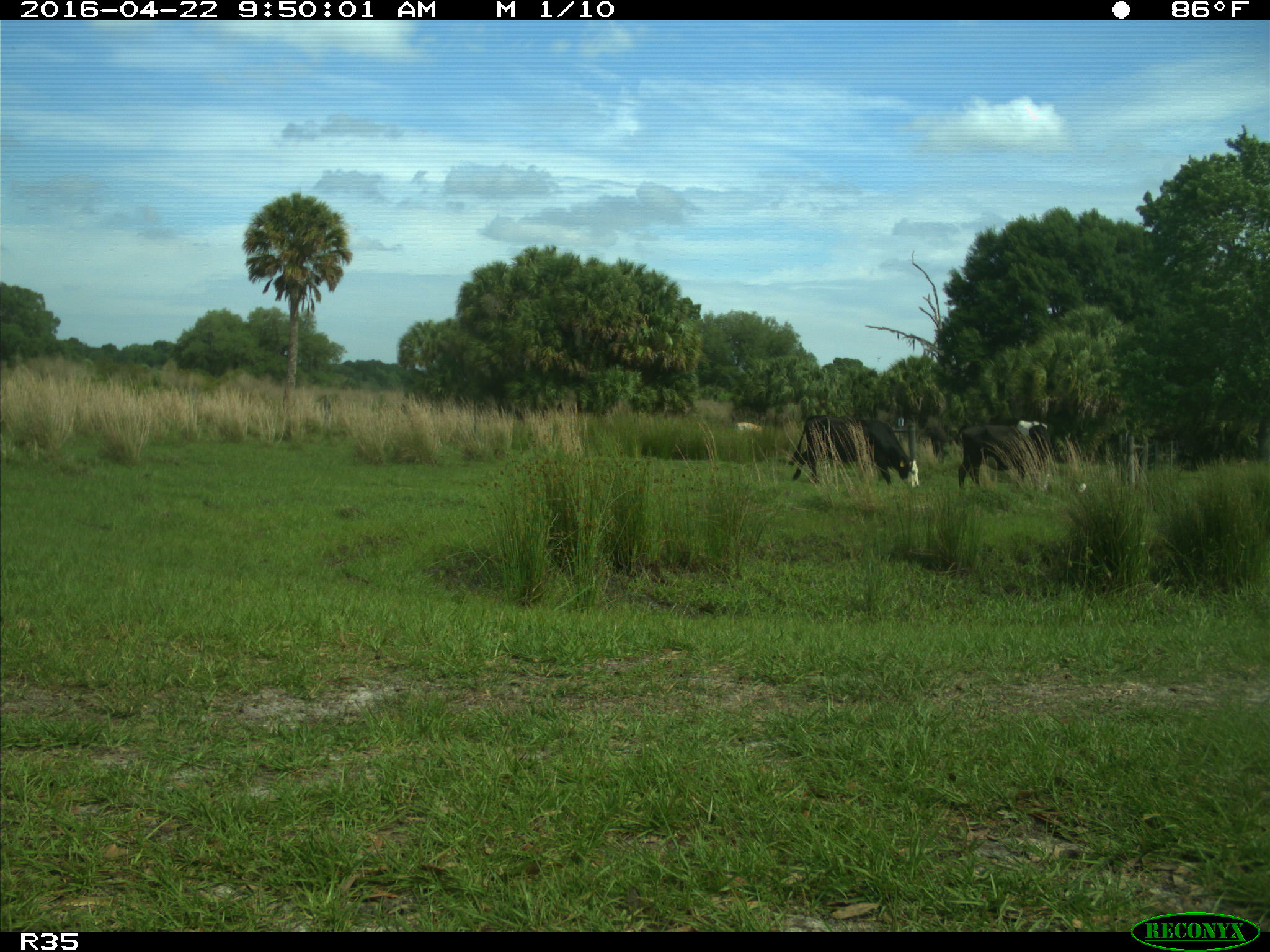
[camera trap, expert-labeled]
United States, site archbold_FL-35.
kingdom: Animalia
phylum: Chordata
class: Mammalia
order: Artiodactyla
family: Bovidae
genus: Bos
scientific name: Bos taurus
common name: domestic cow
Bos taurus (domestic cow).